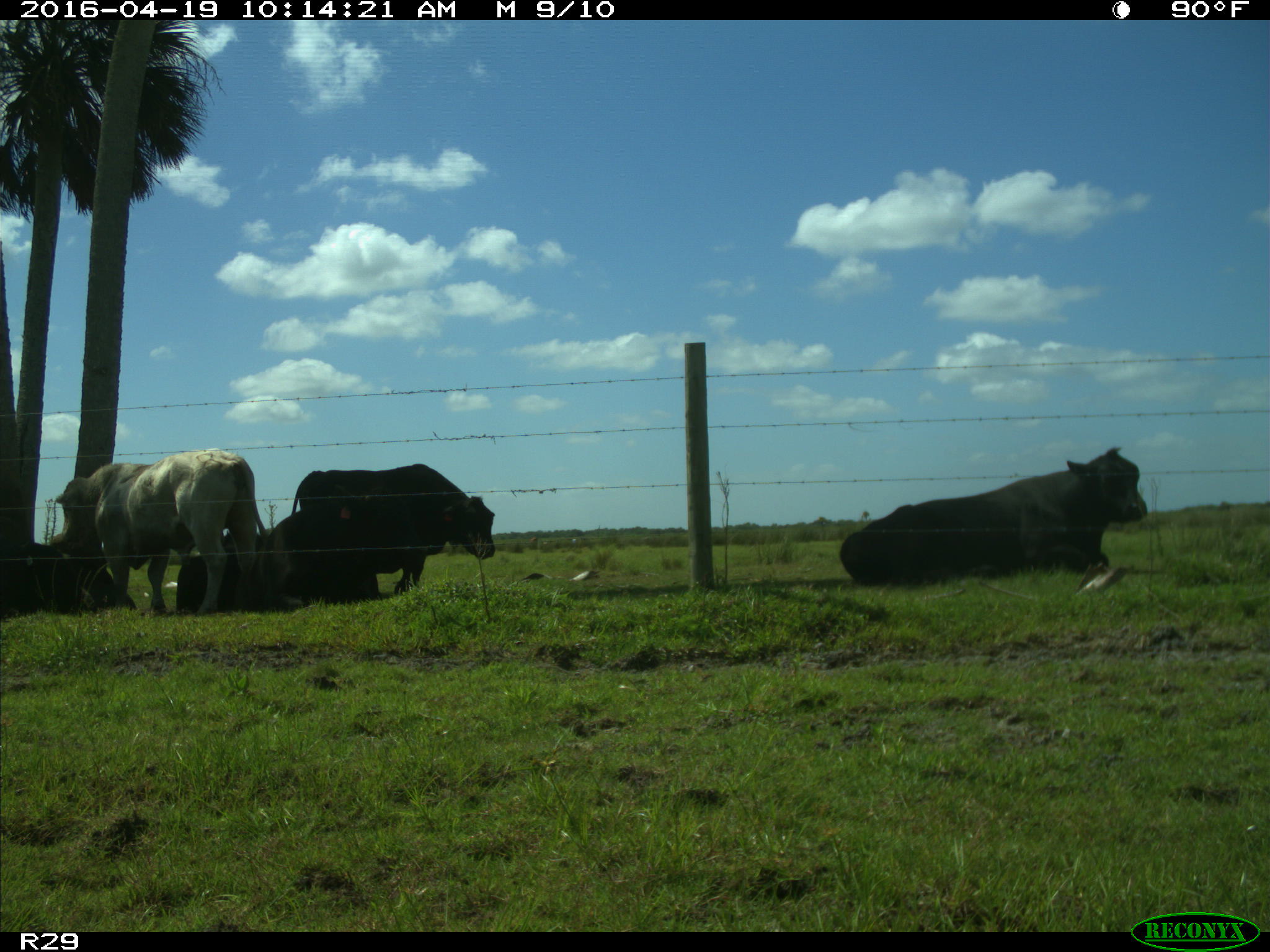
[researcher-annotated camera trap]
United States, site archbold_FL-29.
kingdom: Animalia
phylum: Chordata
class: Mammalia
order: Artiodactyla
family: Bovidae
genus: Bos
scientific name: Bos taurus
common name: domestic cow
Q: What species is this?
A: Bos taurus (domestic cow).